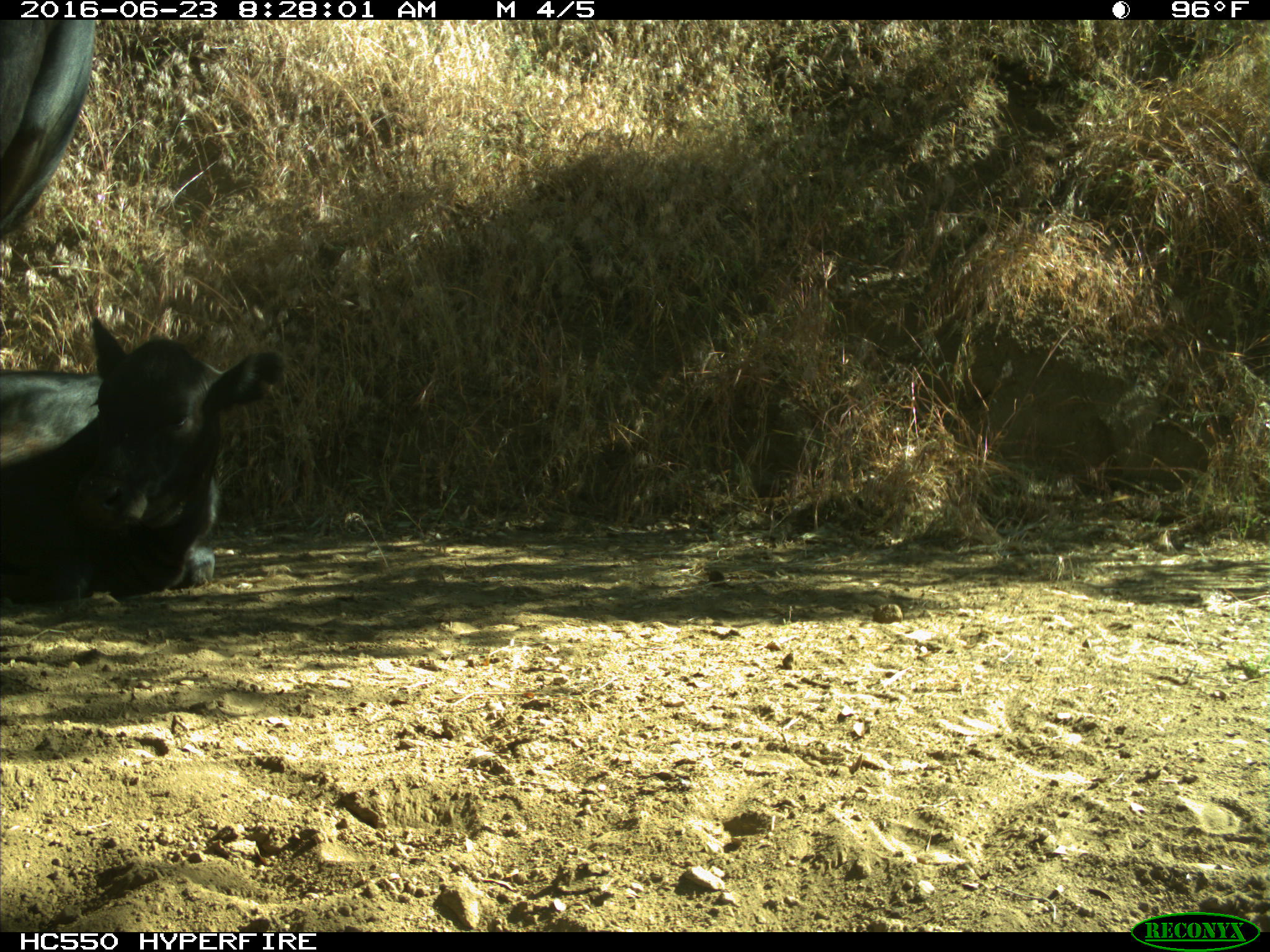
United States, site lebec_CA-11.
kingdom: Animalia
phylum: Chordata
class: Mammalia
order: Artiodactyla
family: Bovidae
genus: Bos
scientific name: Bos taurus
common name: domestic cow